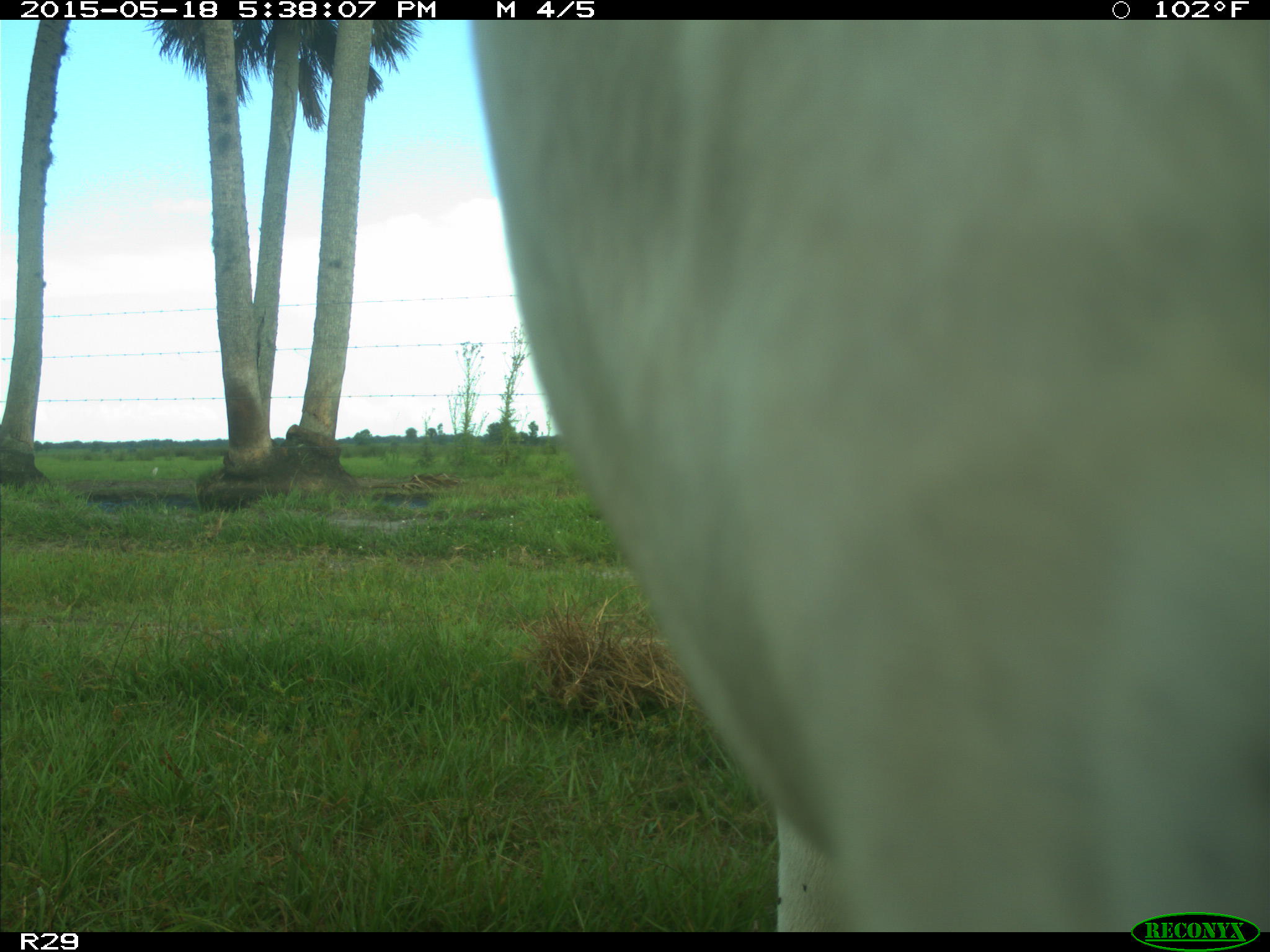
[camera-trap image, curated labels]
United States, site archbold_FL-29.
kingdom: Animalia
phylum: Chordata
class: Mammalia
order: Artiodactyla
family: Bovidae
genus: Bos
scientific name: Bos taurus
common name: domestic cow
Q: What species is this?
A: Bos taurus (domestic cow).